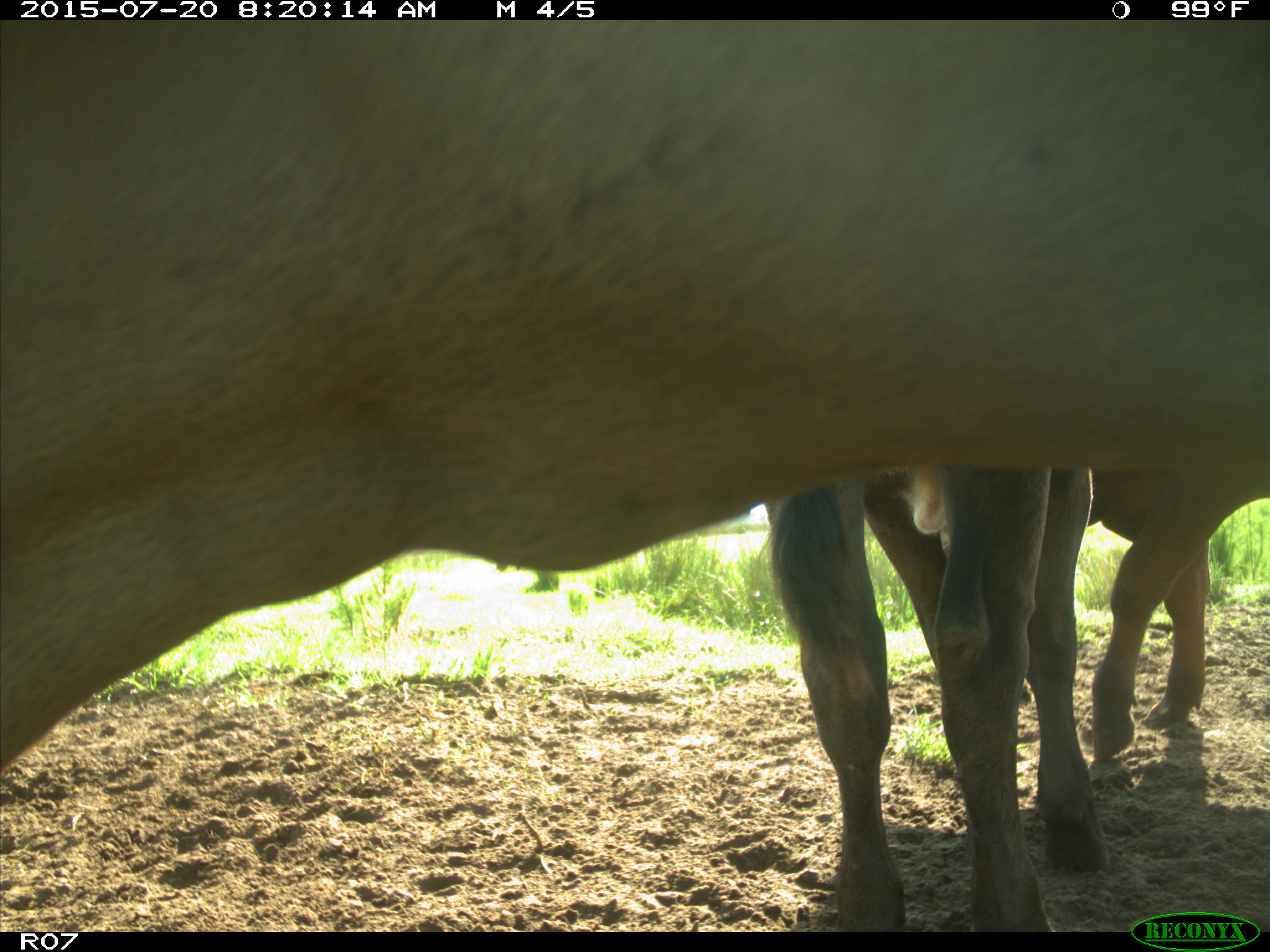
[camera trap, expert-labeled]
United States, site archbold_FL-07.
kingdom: Animalia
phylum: Chordata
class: Mammalia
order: Artiodactyla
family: Bovidae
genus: Bos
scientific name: Bos taurus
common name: domestic cow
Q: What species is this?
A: Bos taurus (domestic cow).